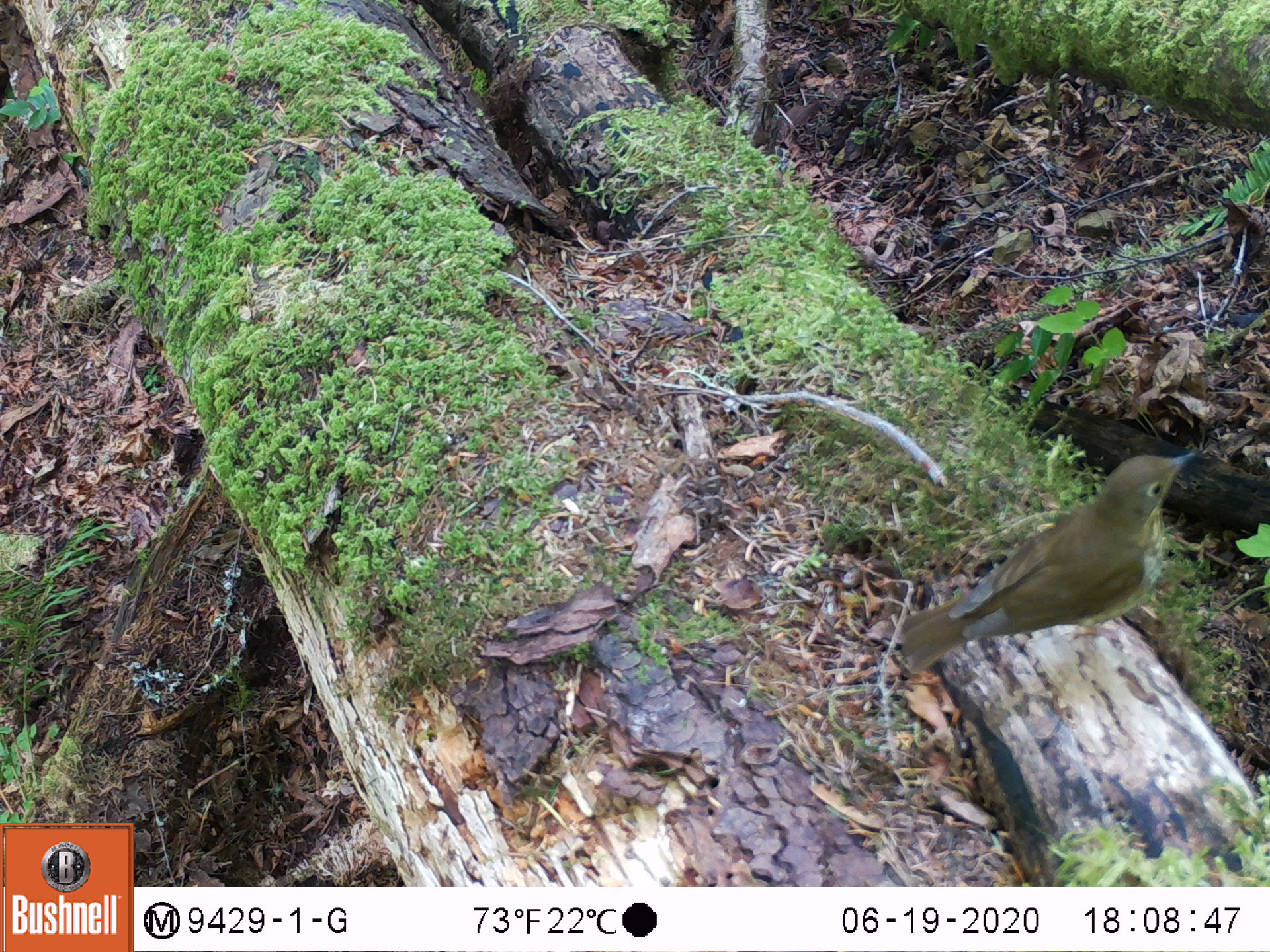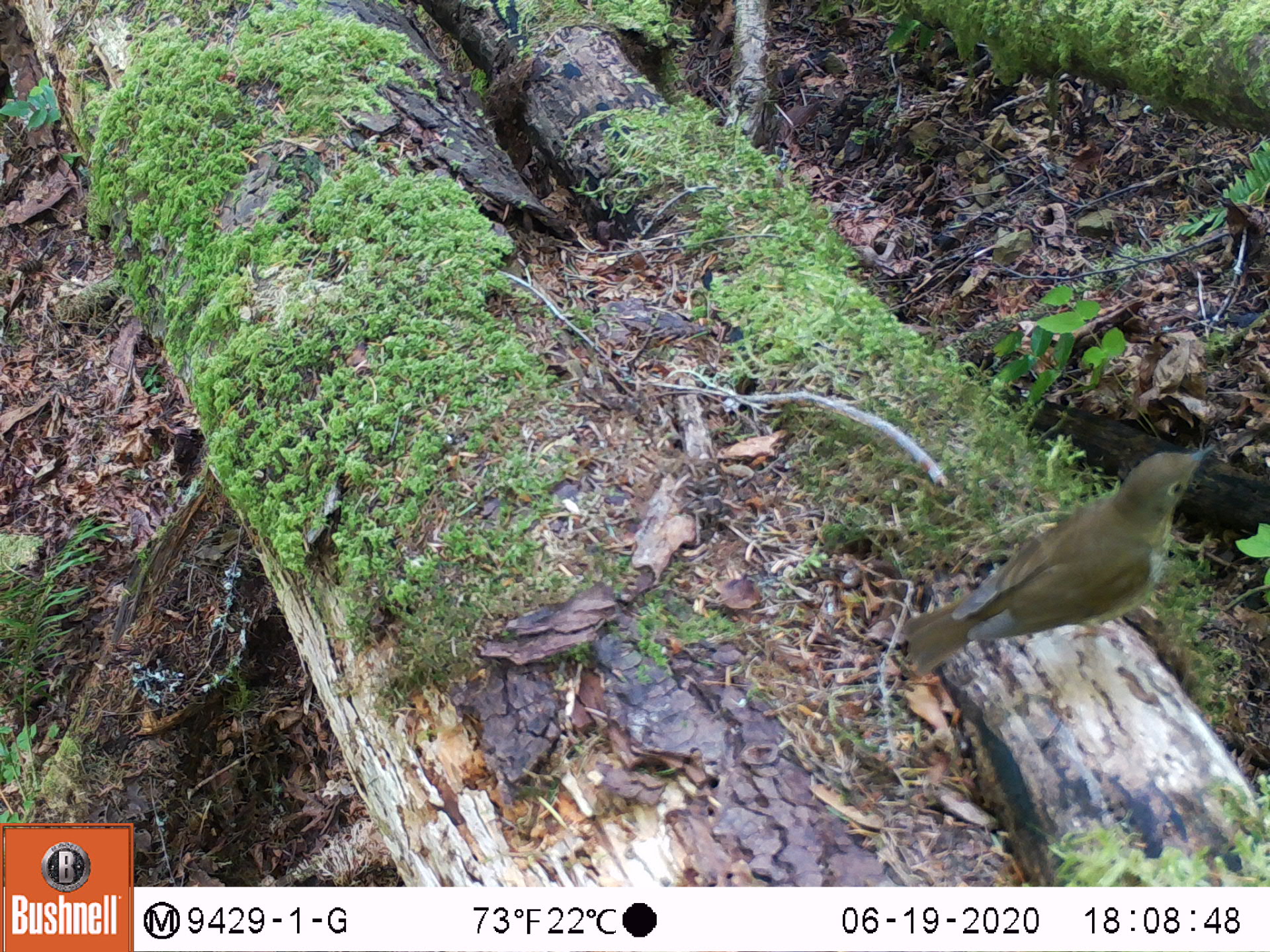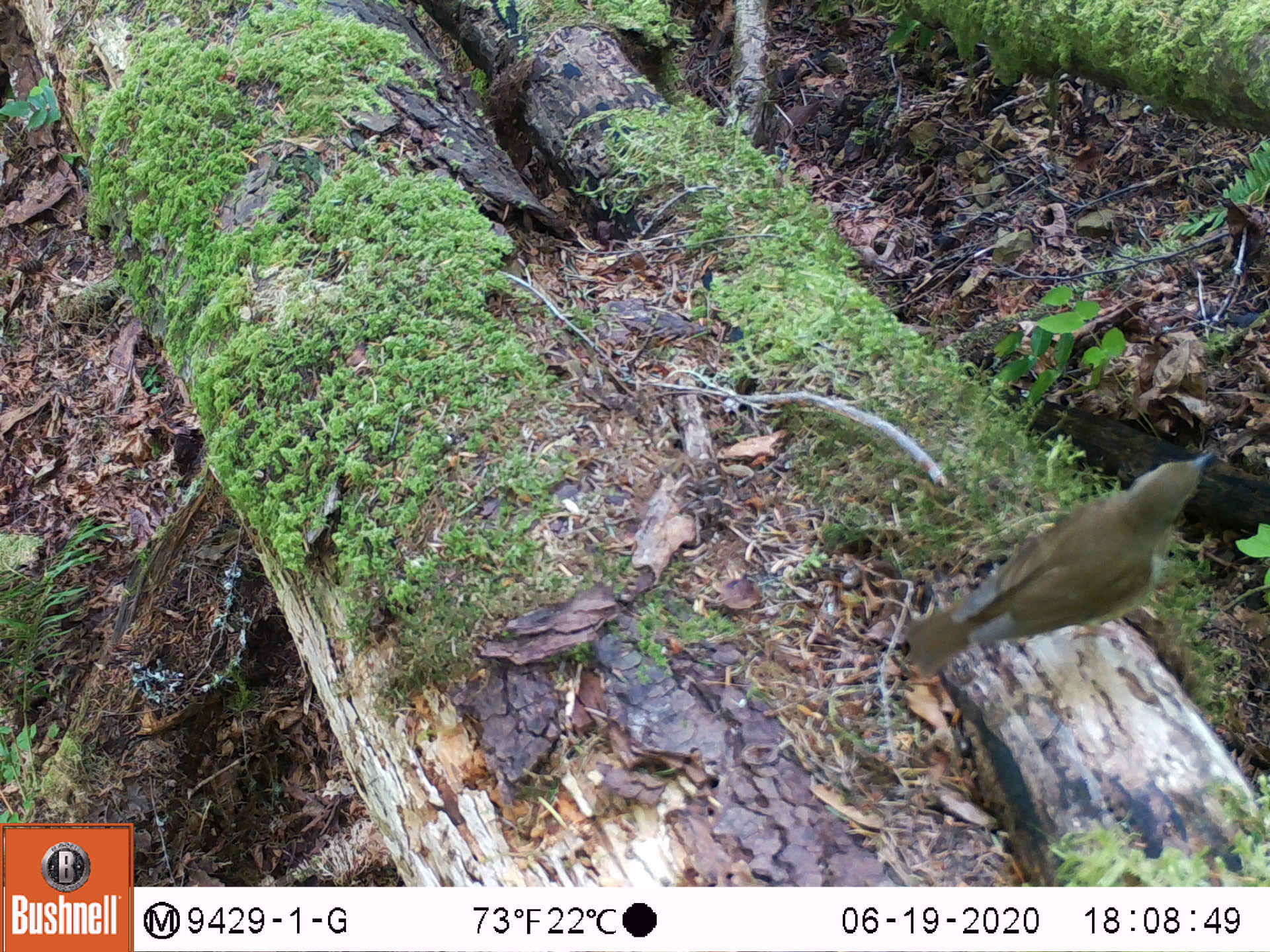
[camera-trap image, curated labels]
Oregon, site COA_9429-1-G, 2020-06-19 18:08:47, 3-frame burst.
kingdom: Animalia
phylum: Chordata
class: Aves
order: Passeriformes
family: Turdidae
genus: Catharus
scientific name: Catharus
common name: brown thrushes and nightingale-thrushes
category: catharus species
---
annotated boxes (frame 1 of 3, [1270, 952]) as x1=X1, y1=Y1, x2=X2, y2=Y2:
catharus species: x1=903, y1=450, x2=1187, y2=661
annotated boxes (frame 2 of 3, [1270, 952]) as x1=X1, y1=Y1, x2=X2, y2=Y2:
catharus species: x1=896, y1=448, x2=1205, y2=673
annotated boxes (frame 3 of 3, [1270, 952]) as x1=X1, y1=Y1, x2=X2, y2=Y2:
catharus species: x1=896, y1=450, x2=1207, y2=673